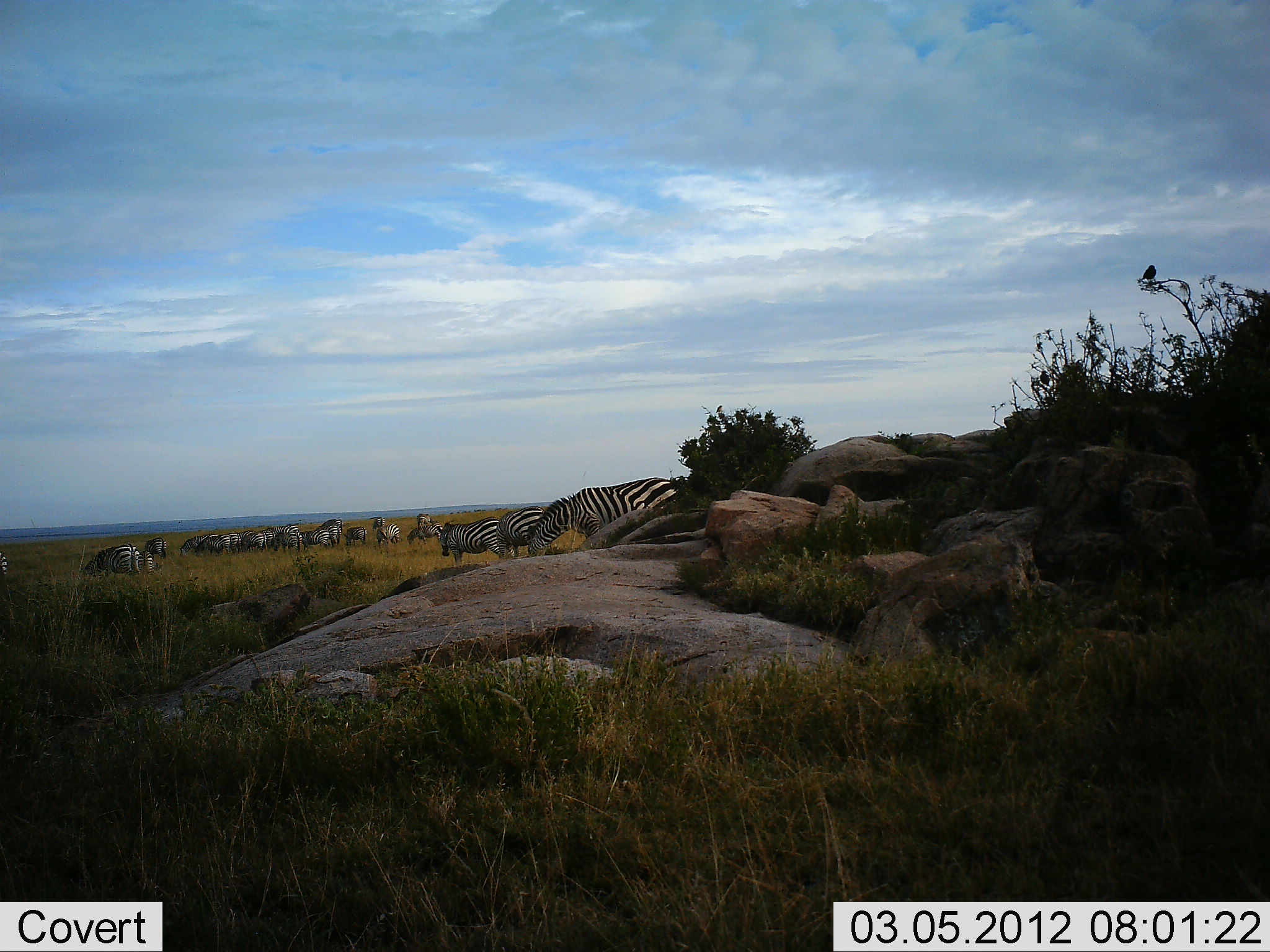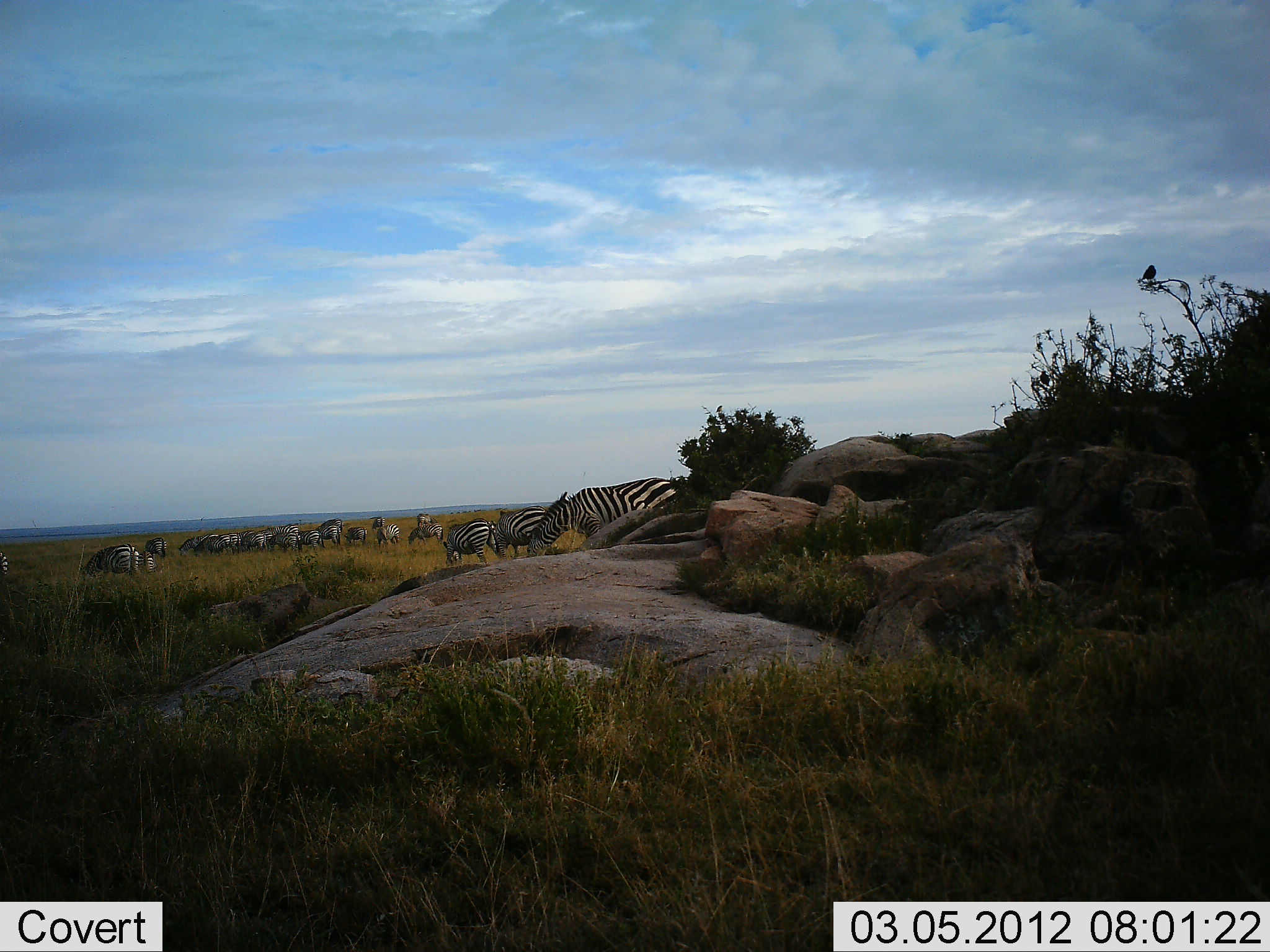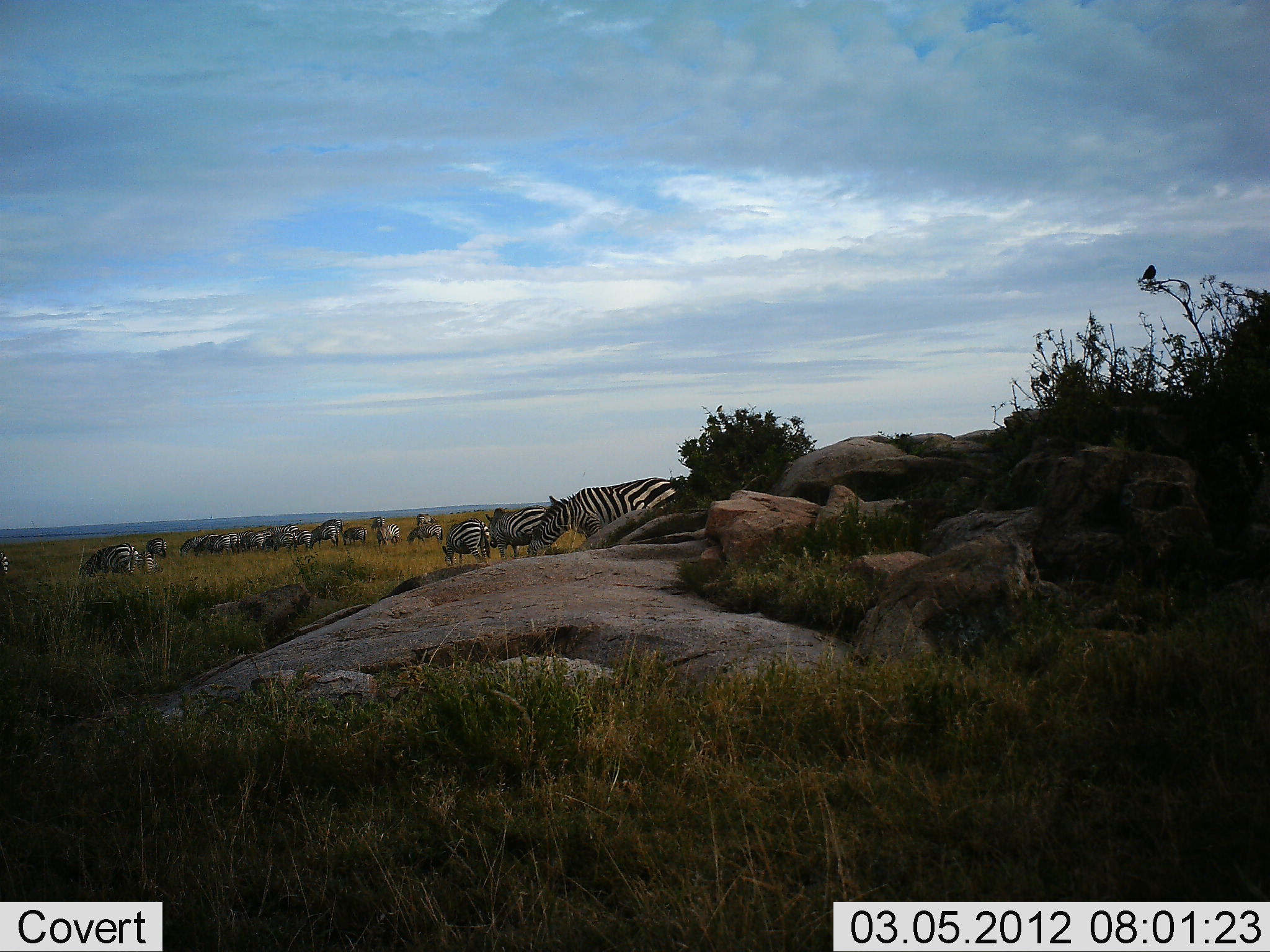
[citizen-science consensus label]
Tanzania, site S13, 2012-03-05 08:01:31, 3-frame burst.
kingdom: Animalia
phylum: Chordata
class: Mammalia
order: Perissodactyla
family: Equidae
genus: Equus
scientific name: Equus quagga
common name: plains zebra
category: zebra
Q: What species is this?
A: Zebra (plains zebra) (Equus quagga).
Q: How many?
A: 11-50.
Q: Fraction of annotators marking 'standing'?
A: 70%.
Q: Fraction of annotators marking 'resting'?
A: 10%.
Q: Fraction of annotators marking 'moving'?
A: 35%.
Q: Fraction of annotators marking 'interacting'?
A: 5%.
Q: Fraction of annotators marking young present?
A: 5%.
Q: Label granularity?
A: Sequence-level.